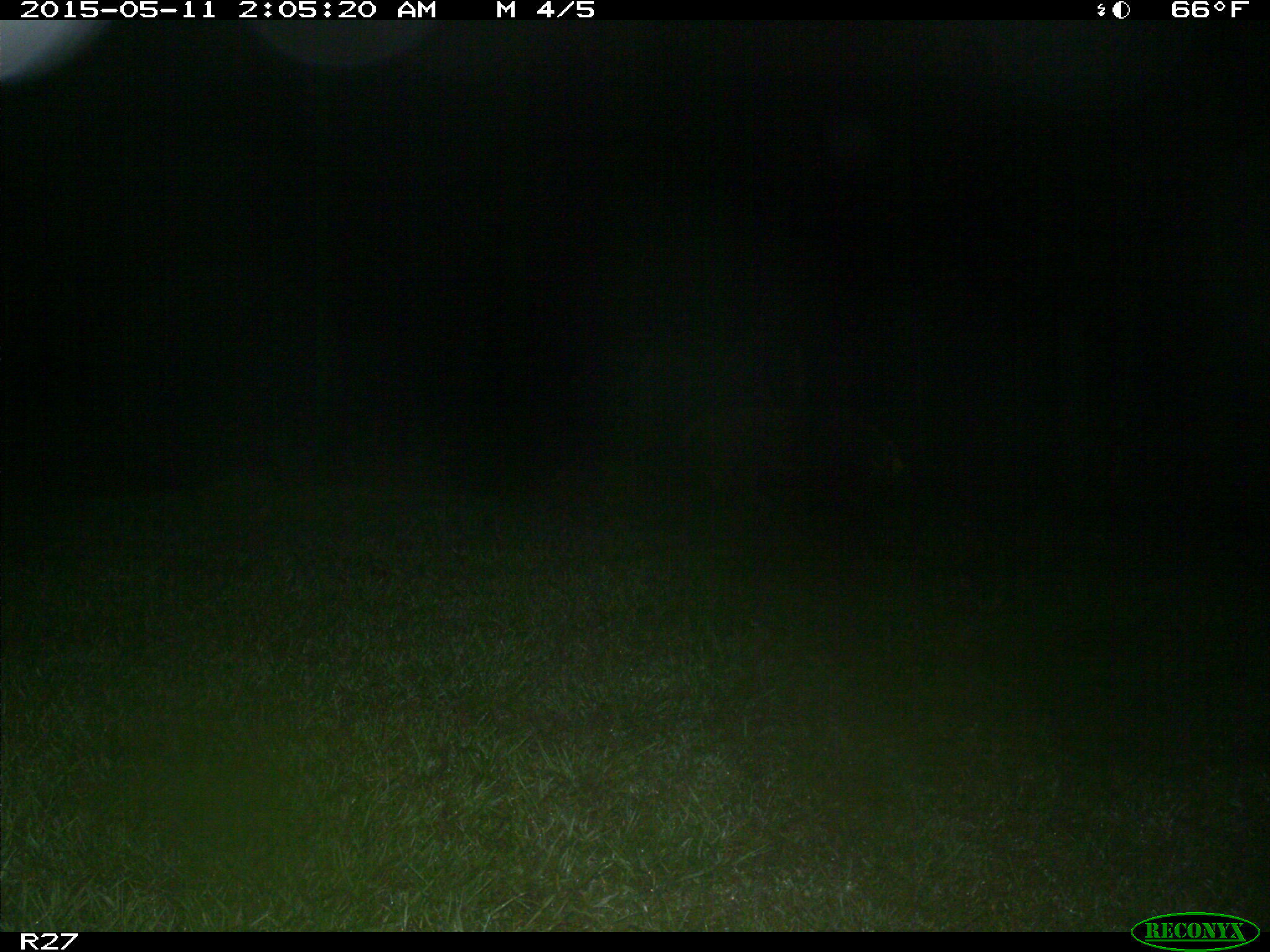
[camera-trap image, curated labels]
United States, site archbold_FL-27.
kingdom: Animalia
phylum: Chordata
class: Mammalia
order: Artiodactyla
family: Suidae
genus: Sus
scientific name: Sus scrofa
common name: wild boar